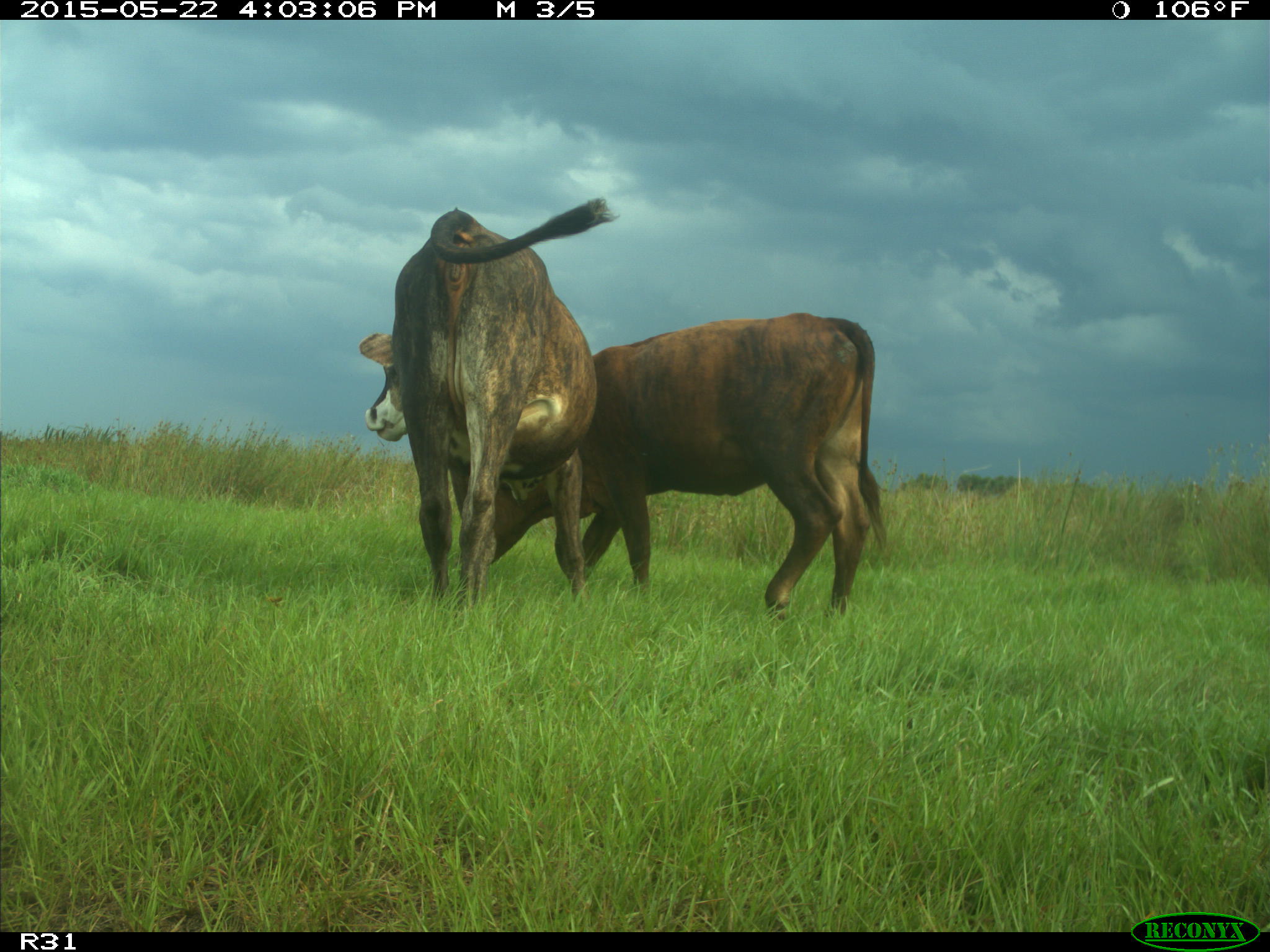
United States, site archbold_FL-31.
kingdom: Animalia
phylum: Chordata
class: Mammalia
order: Artiodactyla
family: Bovidae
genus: Bos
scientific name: Bos taurus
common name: domestic cow